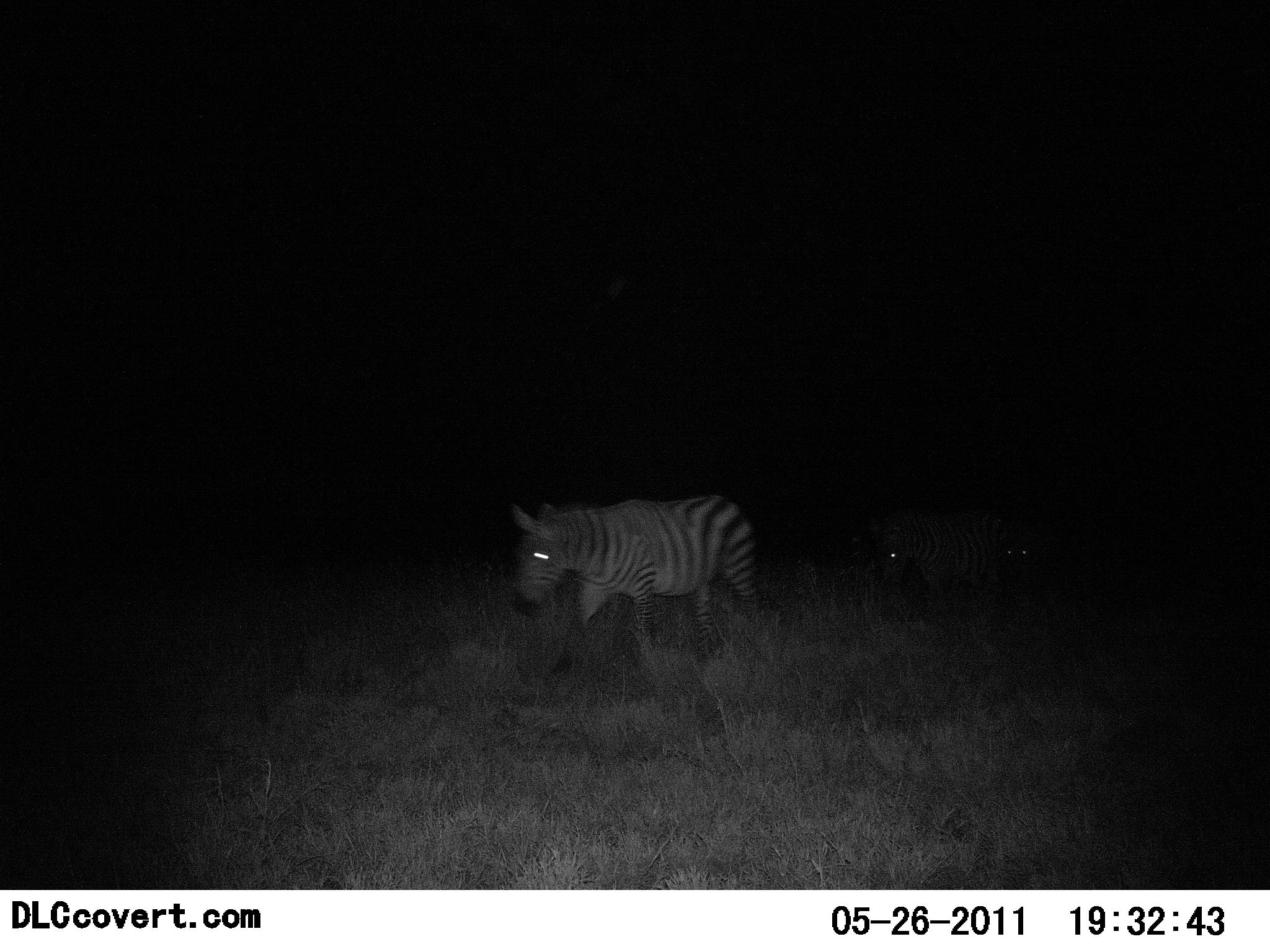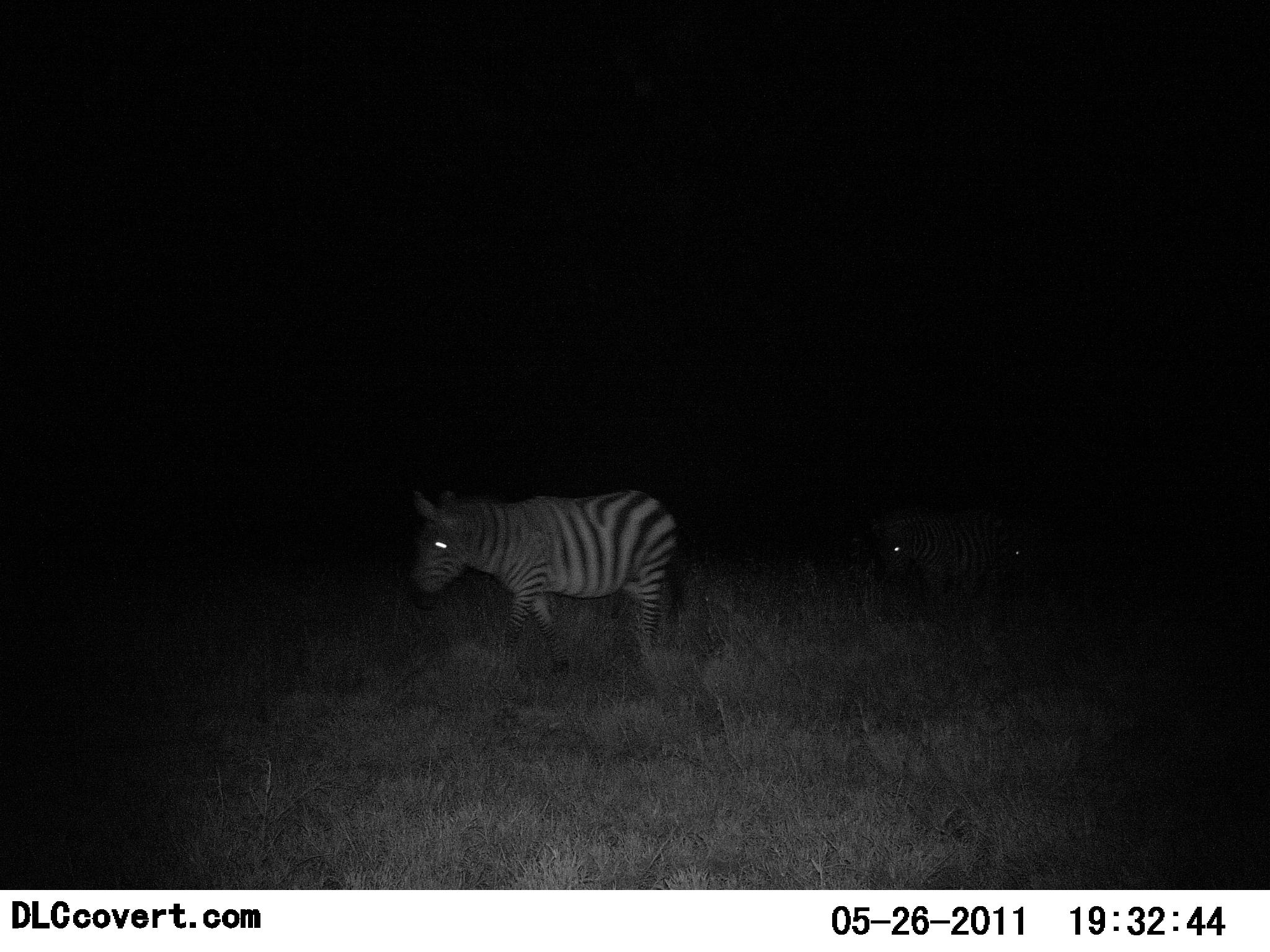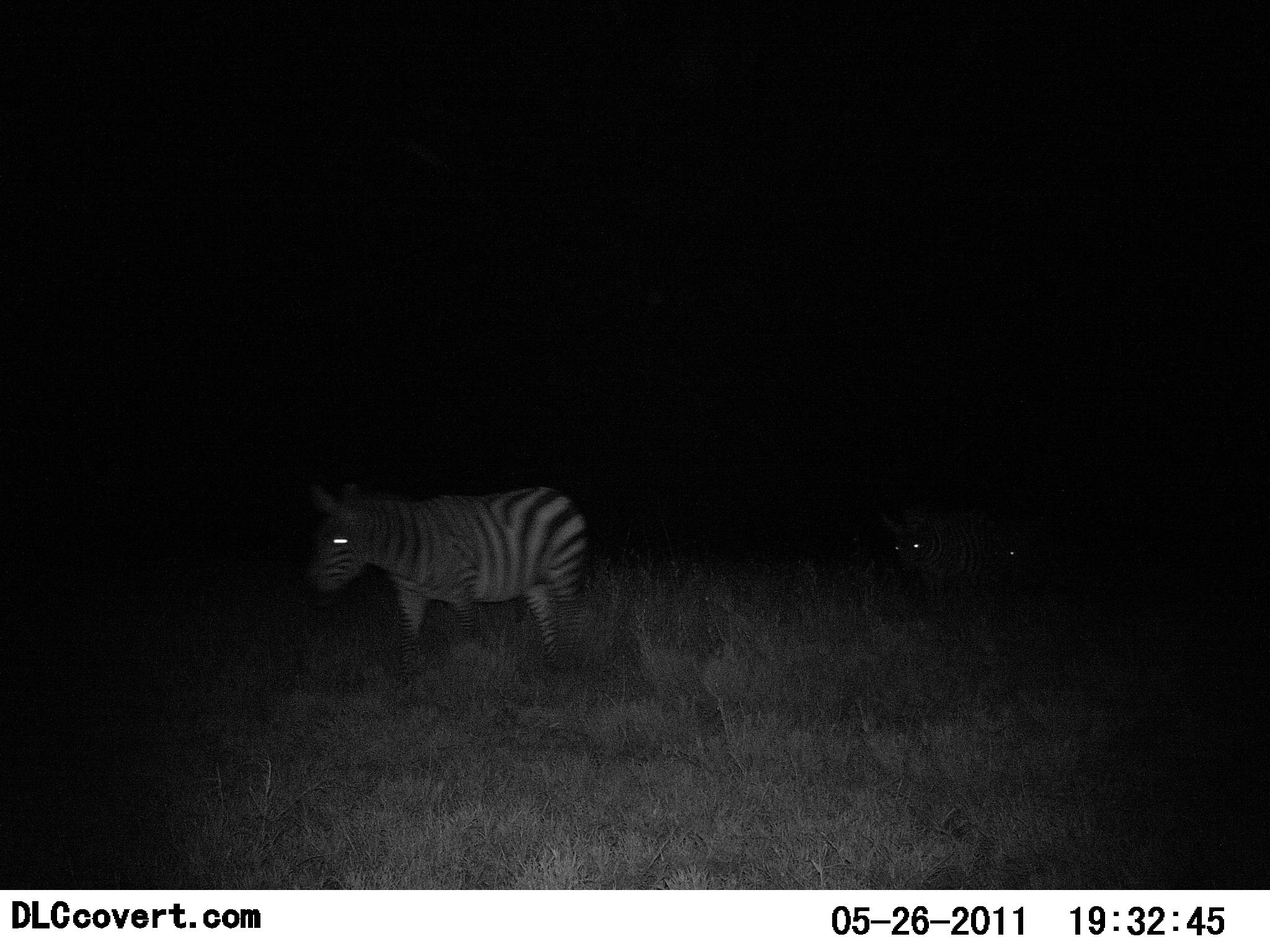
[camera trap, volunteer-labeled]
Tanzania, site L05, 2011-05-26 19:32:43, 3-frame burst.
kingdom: Animalia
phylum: Chordata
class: Mammalia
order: Perissodactyla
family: Equidae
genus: Equus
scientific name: Equus quagga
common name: plains zebra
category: zebra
Zebra (plains zebra) (Equus quagga), count 3. Behavior (volunteer vote fractions): standing 30%, resting 0%, moving 100%, interacting 0%. Young present (vote fraction): 0%. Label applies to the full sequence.